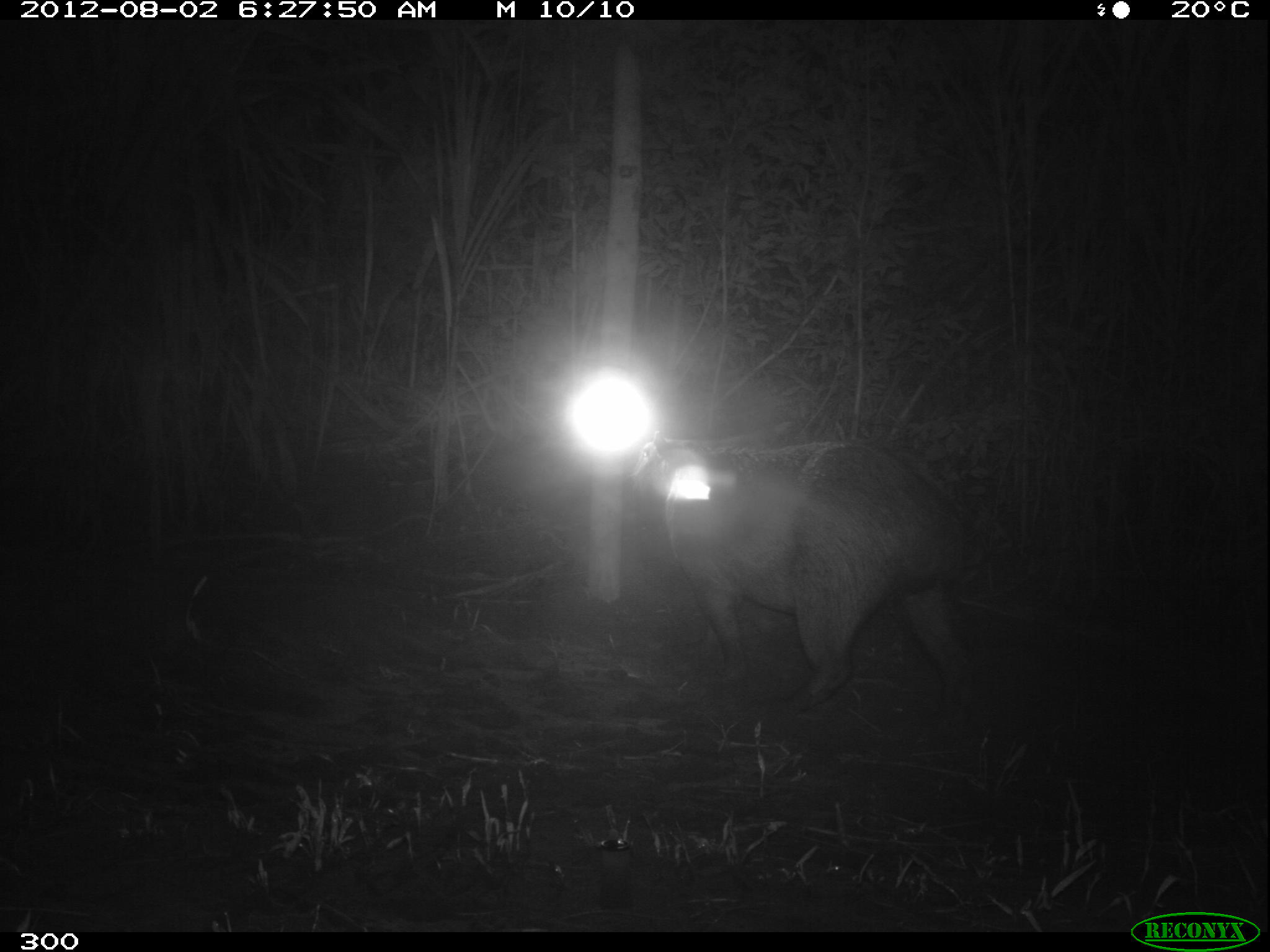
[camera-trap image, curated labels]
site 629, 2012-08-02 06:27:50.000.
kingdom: Animalia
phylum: Chordata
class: Mammalia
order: Rodentia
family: Caviidae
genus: Hydrochoerus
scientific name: Hydrochoerus hydrochaeris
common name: capybara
Hydrochoerus hydrochaeris (capybara).